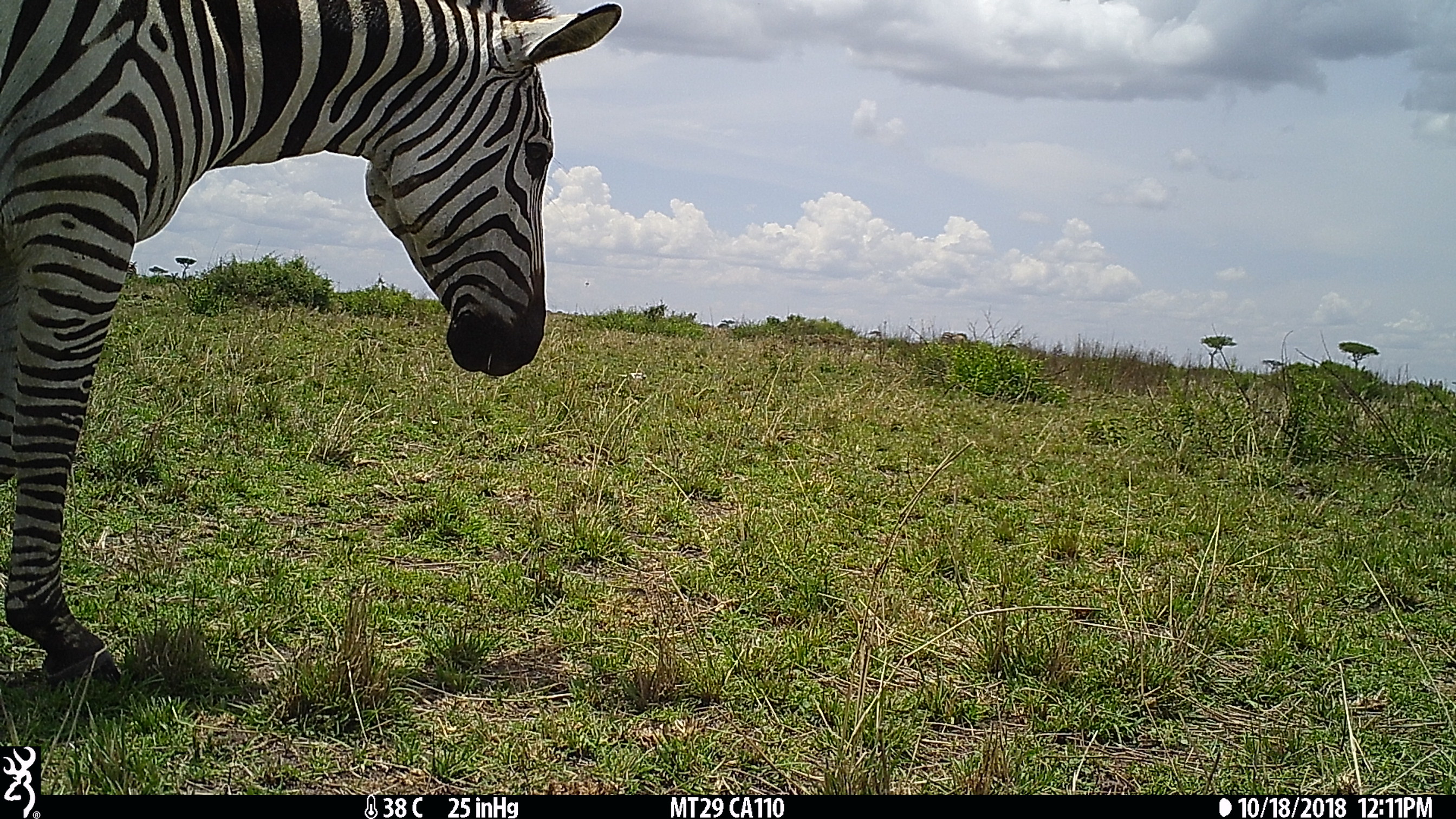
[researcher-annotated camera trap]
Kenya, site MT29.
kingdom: Animalia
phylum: Chordata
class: Mammalia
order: Perissodactyla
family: Equidae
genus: Equus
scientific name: Equus quagga burchellii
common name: burchell's zebra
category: zebra